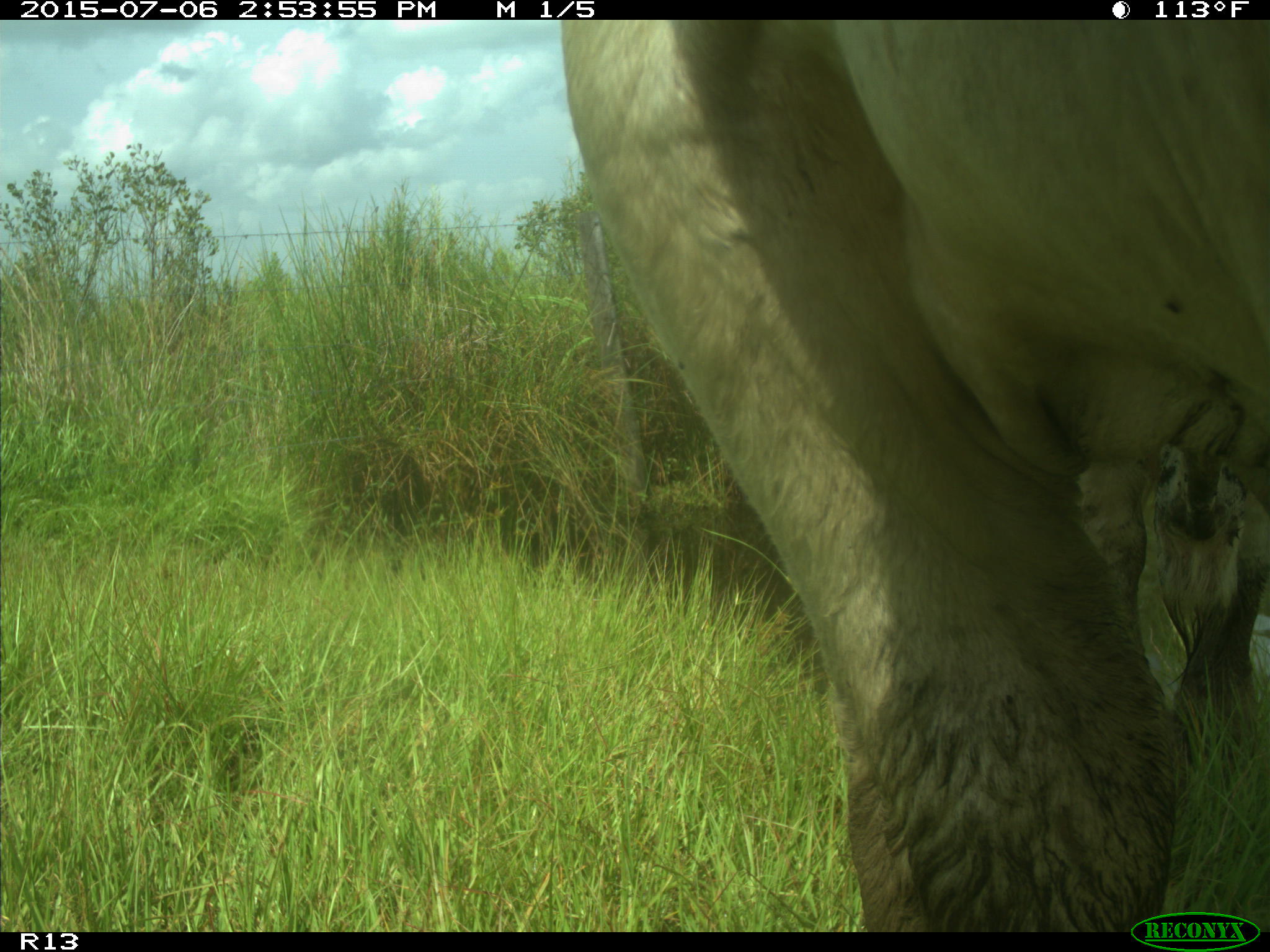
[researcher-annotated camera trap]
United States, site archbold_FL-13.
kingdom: Animalia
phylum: Chordata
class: Mammalia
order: Artiodactyla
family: Bovidae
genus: Bos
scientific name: Bos taurus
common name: domestic cow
Bos taurus (domestic cow).